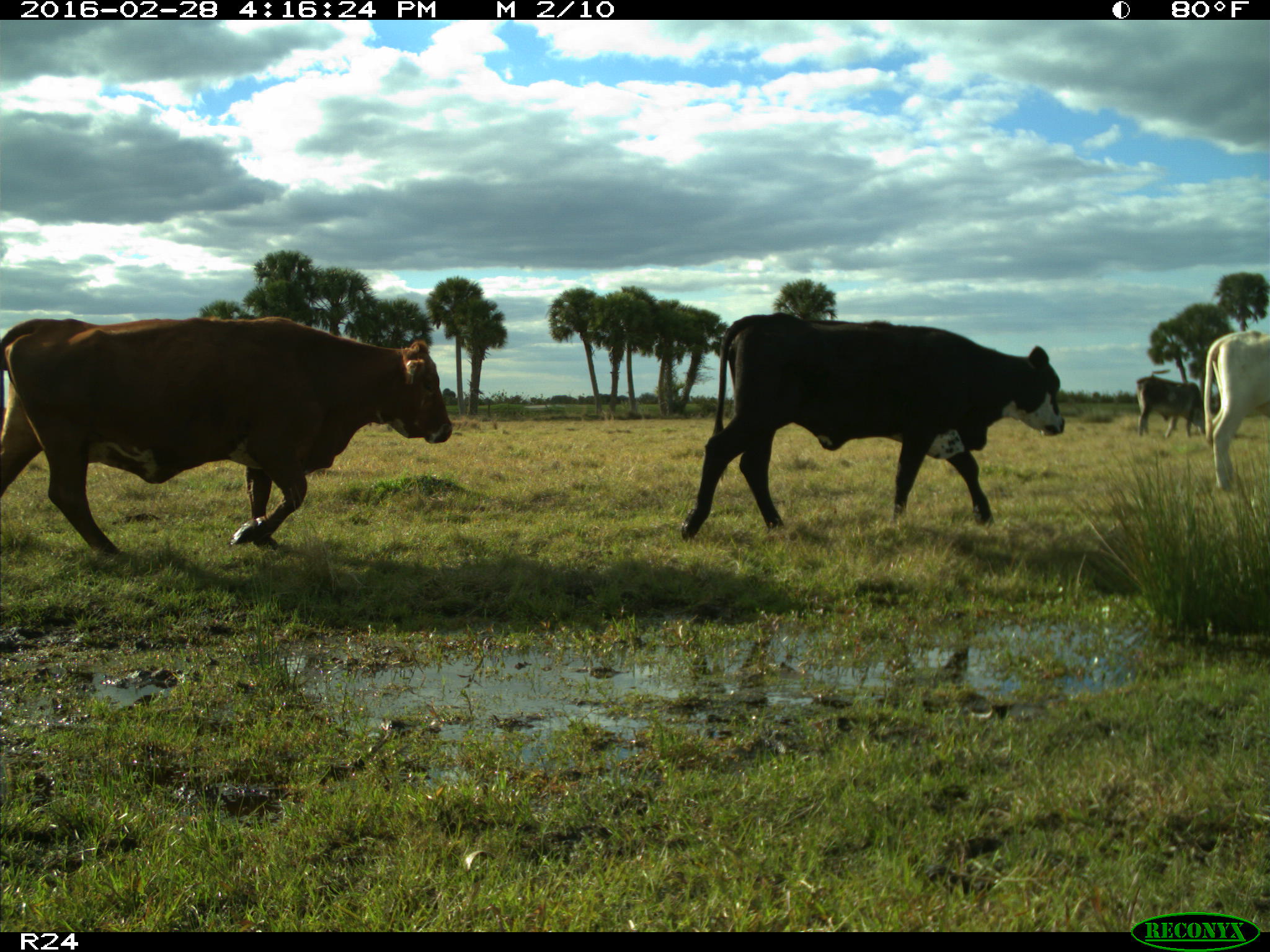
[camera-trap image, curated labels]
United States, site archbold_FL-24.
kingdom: Animalia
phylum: Chordata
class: Mammalia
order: Artiodactyla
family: Bovidae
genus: Bos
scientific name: Bos taurus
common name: domestic cow